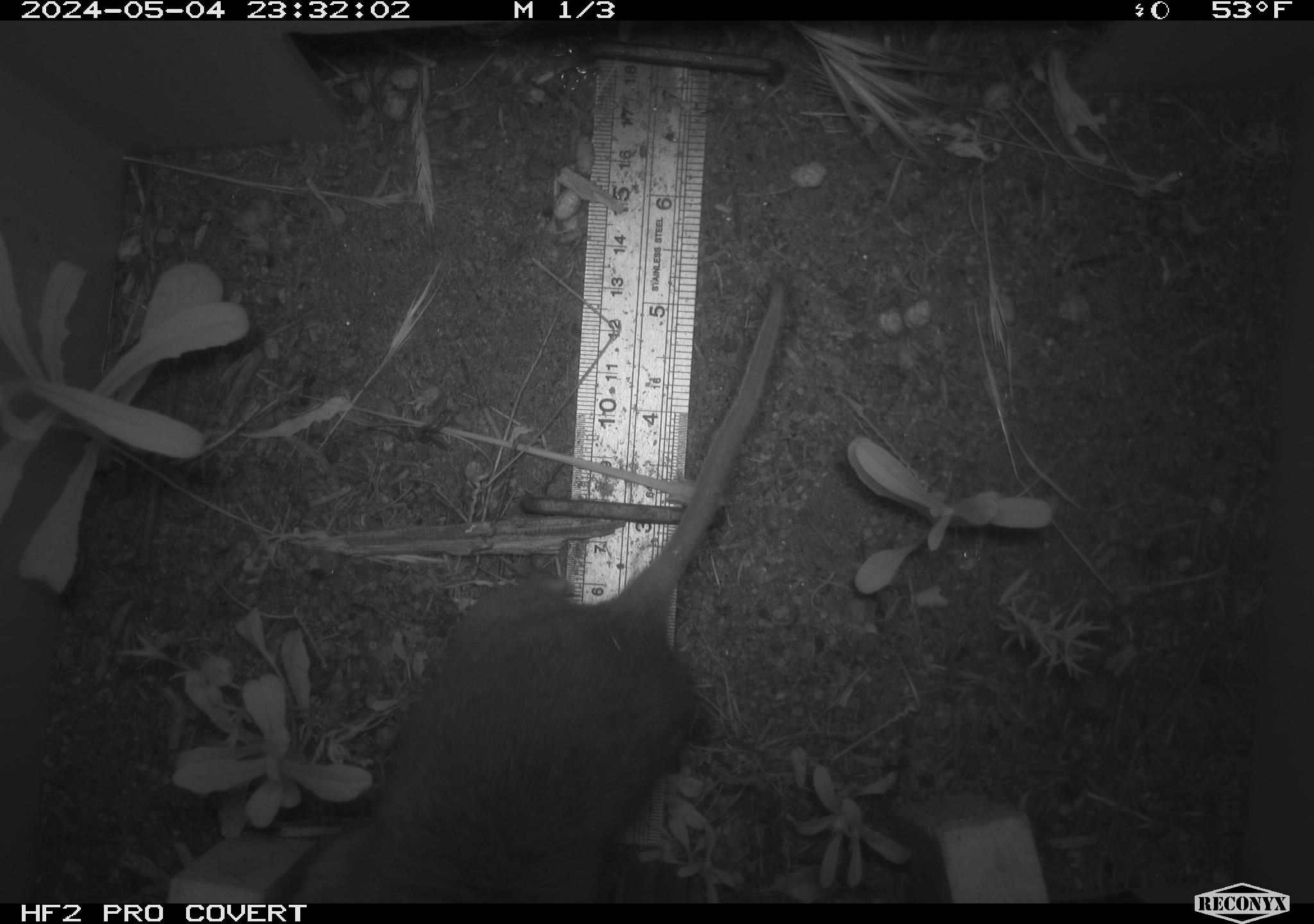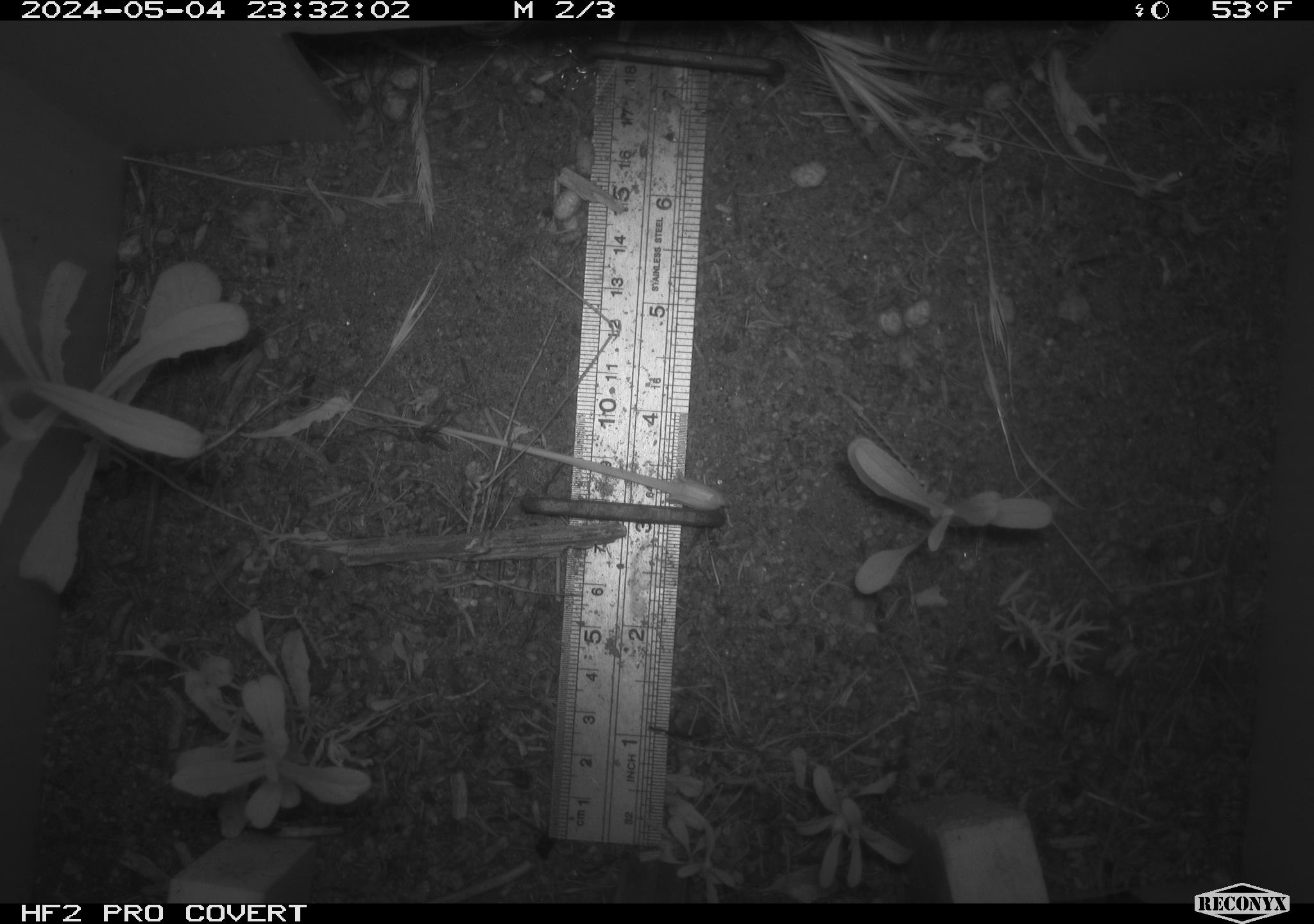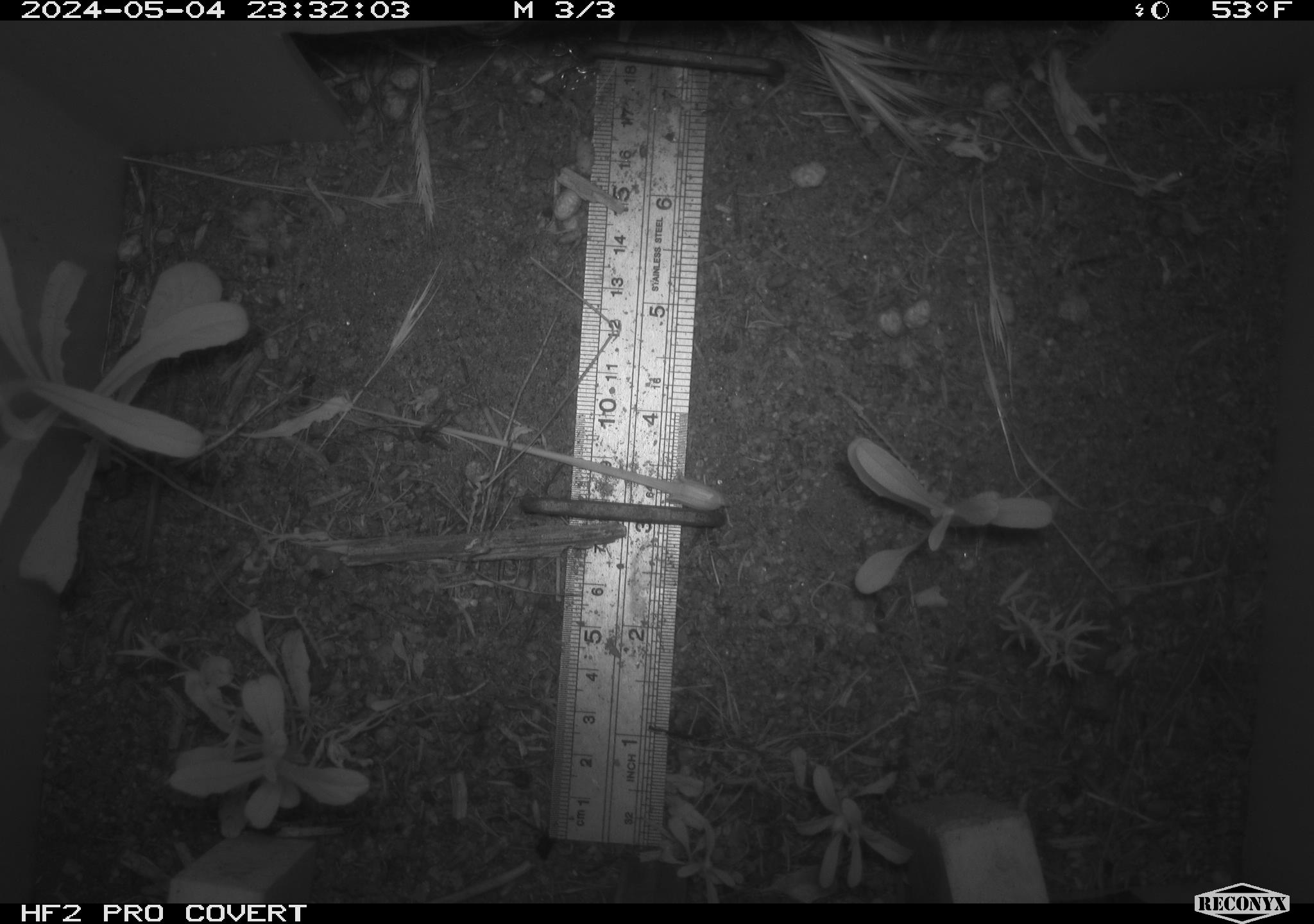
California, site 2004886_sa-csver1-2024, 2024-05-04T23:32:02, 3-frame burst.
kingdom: Animalia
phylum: Chordata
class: Mammalia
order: Rodentia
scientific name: Rodentia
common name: rodent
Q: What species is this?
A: Rodent (Rodentia).